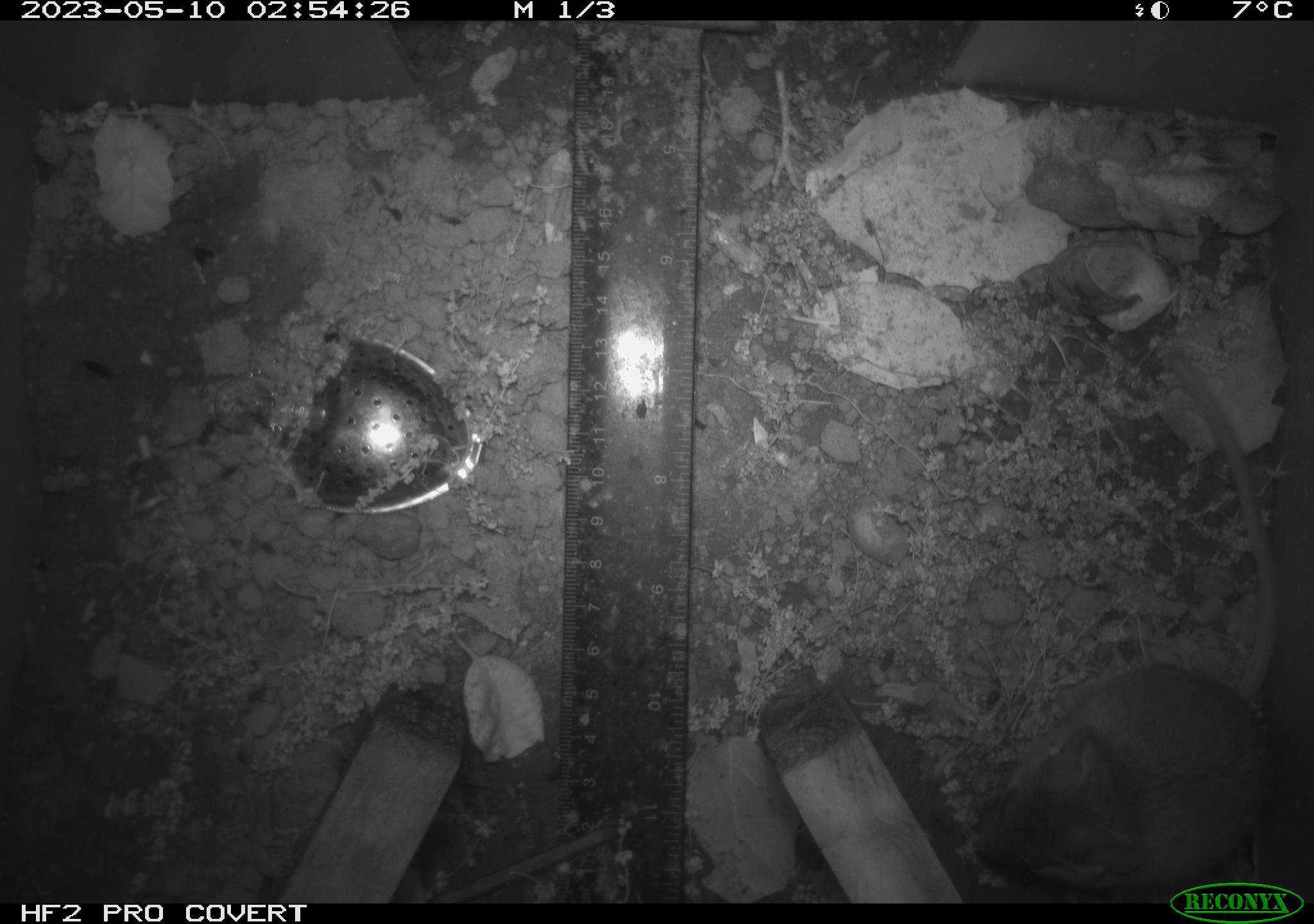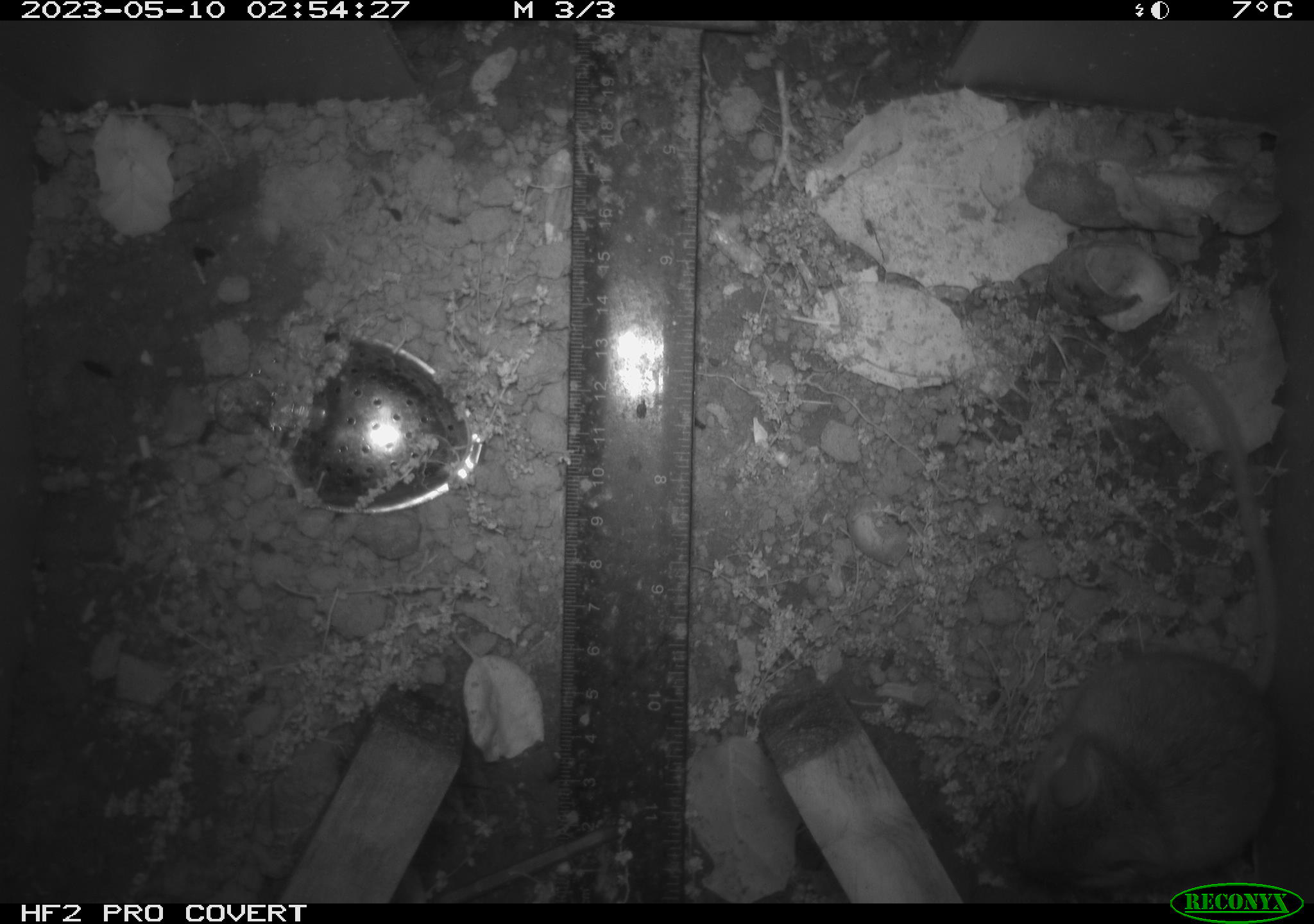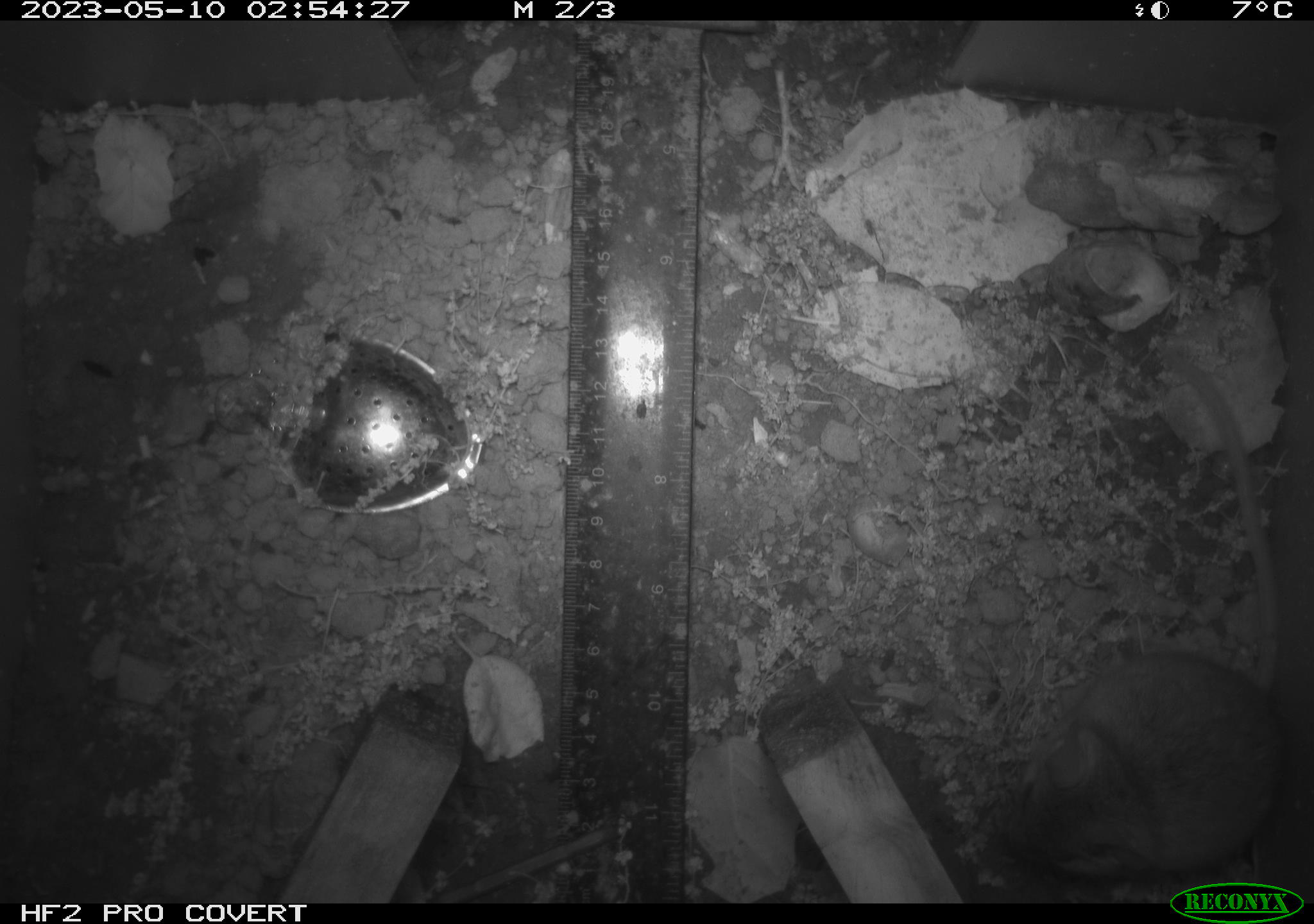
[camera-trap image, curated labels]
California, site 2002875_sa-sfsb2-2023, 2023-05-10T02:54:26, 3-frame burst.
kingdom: Animalia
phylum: Chordata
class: Mammalia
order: Rodentia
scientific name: Rodentia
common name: mouse species